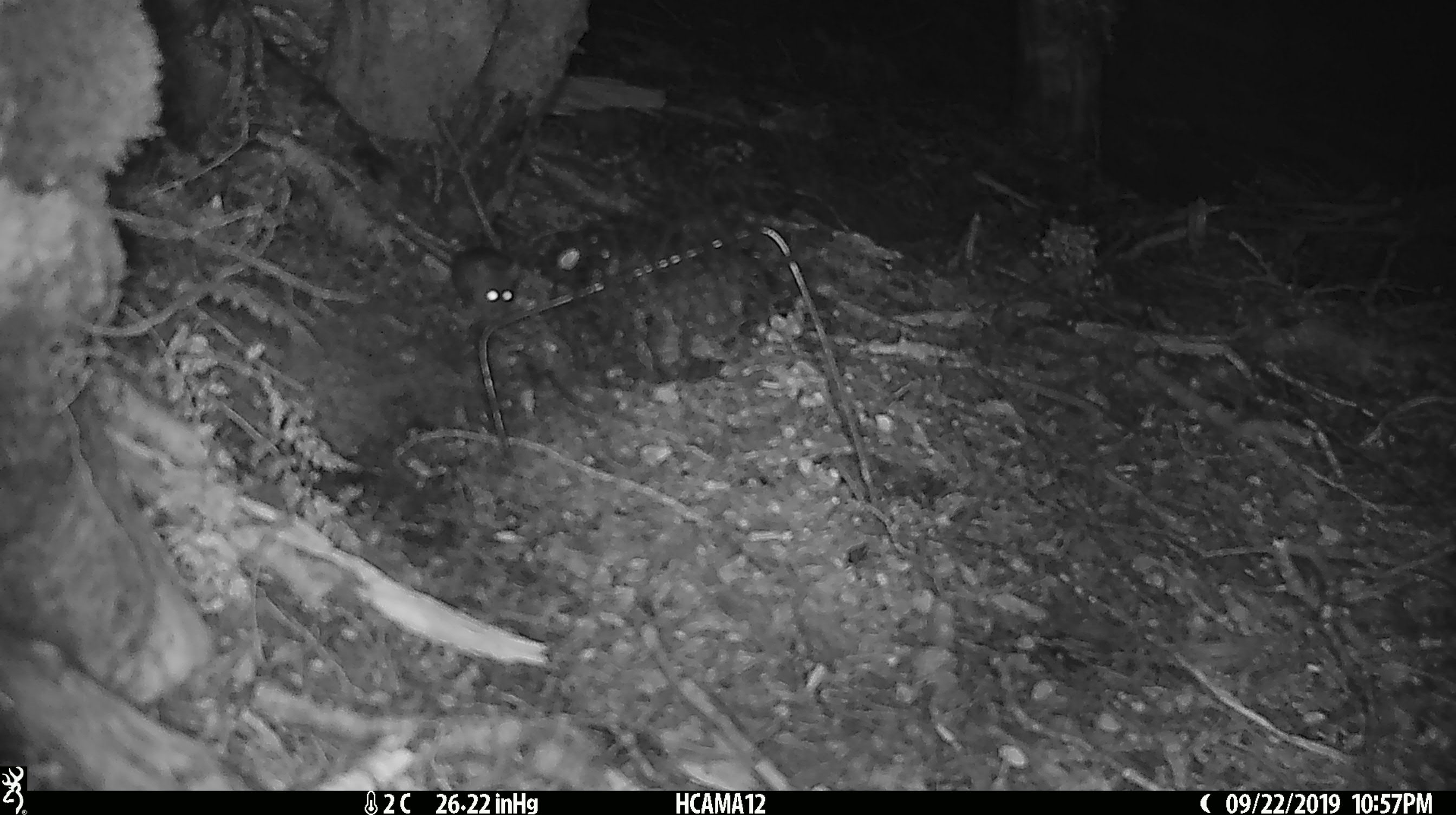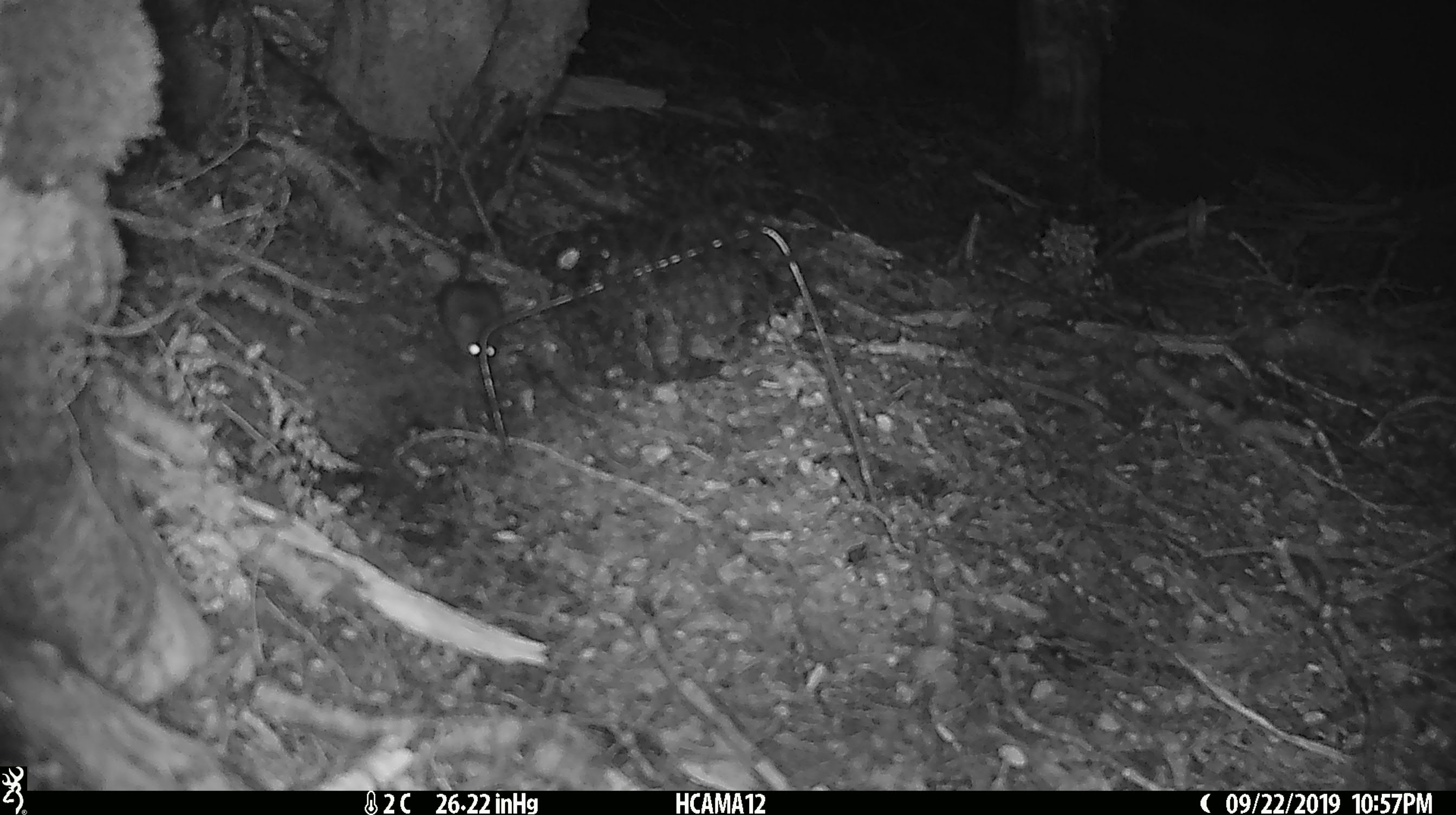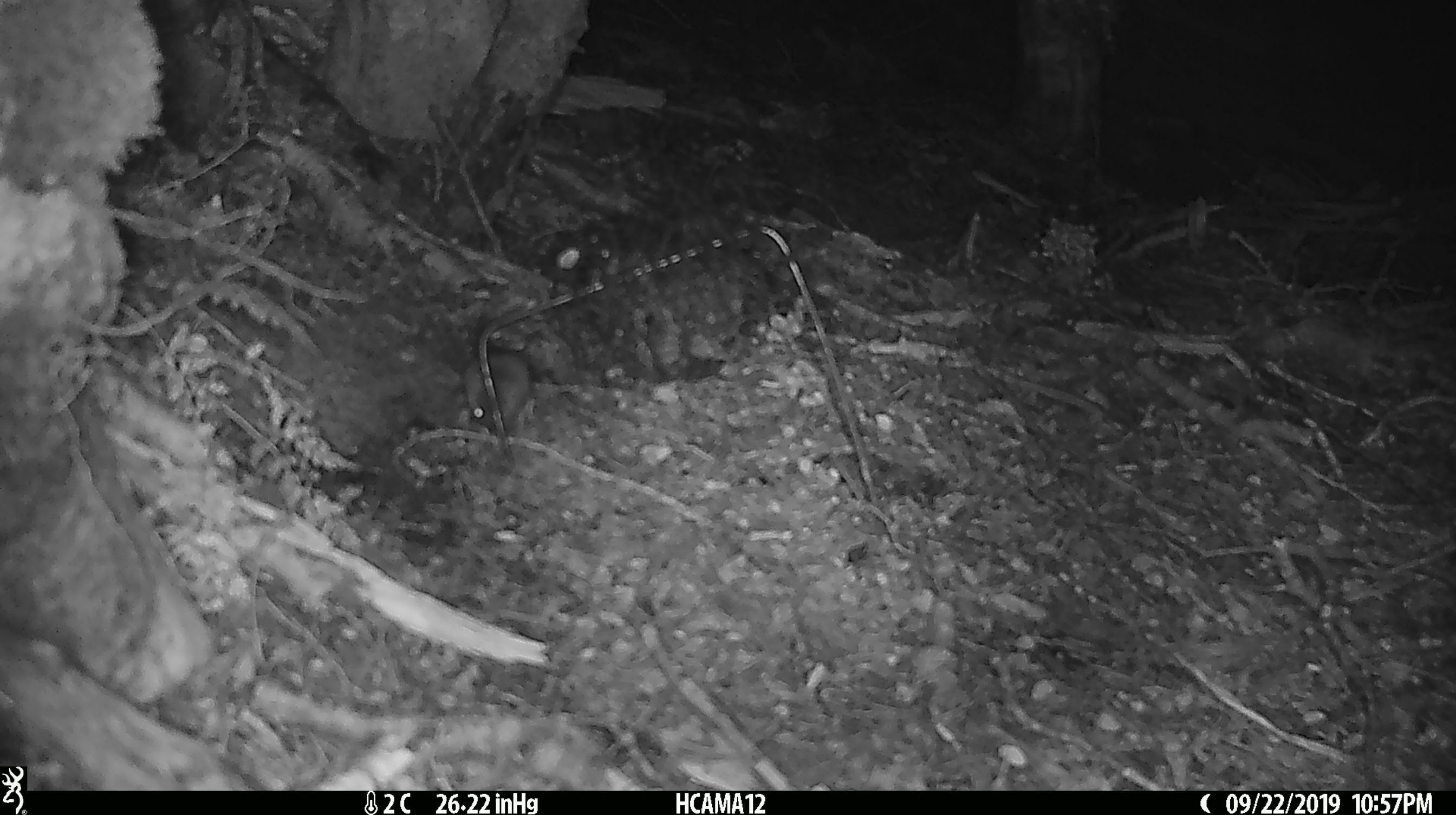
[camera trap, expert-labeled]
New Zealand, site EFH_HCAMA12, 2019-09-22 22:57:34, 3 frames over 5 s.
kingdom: Animalia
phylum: Chordata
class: Mammalia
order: Rodentia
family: Muridae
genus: Mus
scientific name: Mus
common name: mouse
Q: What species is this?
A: Mouse (Mus).